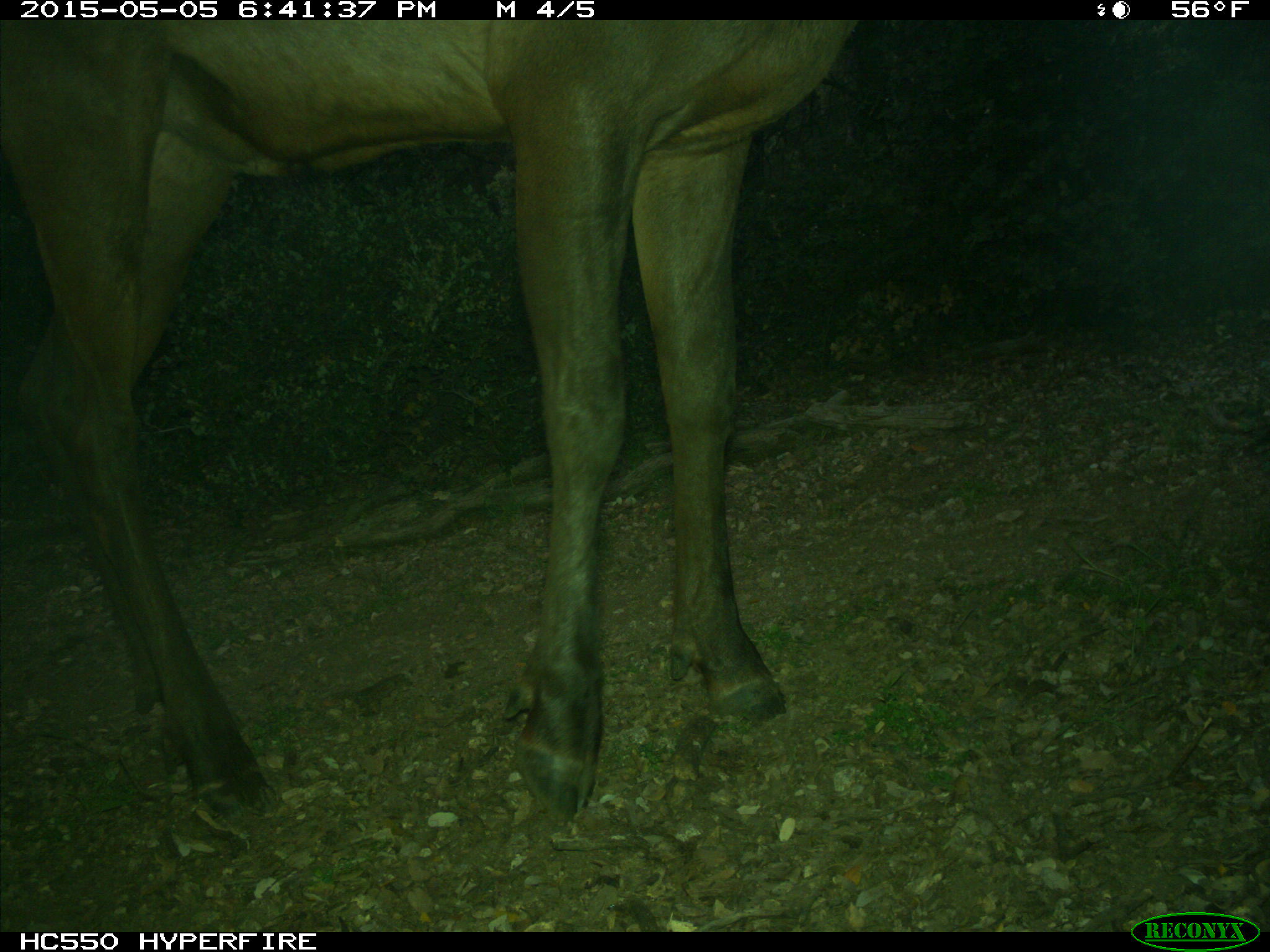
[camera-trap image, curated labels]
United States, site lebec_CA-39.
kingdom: Animalia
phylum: Chordata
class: Mammalia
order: Artiodactyla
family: Cervidae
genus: Cervus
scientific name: Cervus canadensis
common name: elk